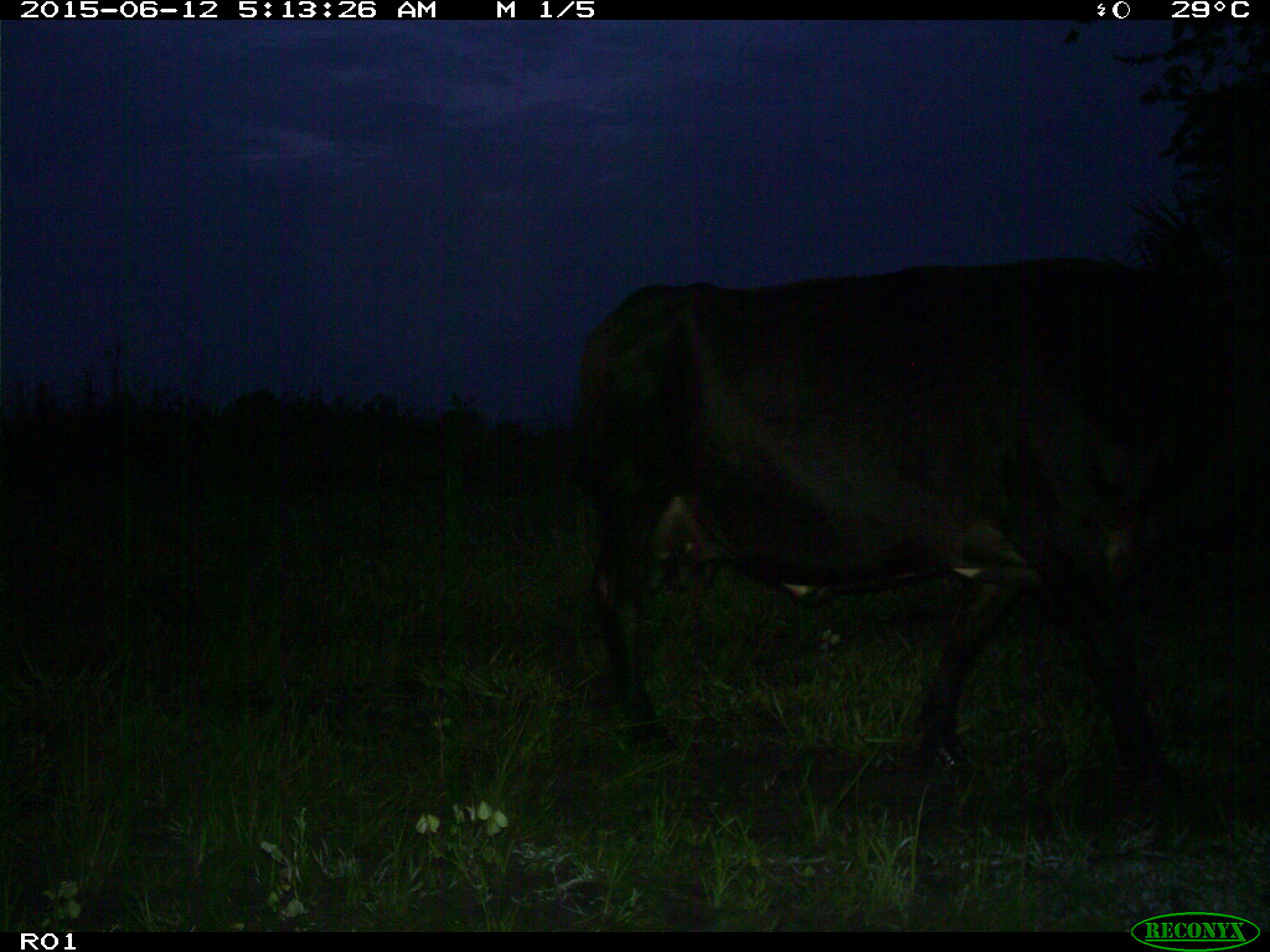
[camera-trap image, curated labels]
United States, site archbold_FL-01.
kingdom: Animalia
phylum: Chordata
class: Mammalia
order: Artiodactyla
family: Bovidae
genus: Bos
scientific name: Bos taurus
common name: domestic cow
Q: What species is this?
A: Bos taurus (domestic cow).